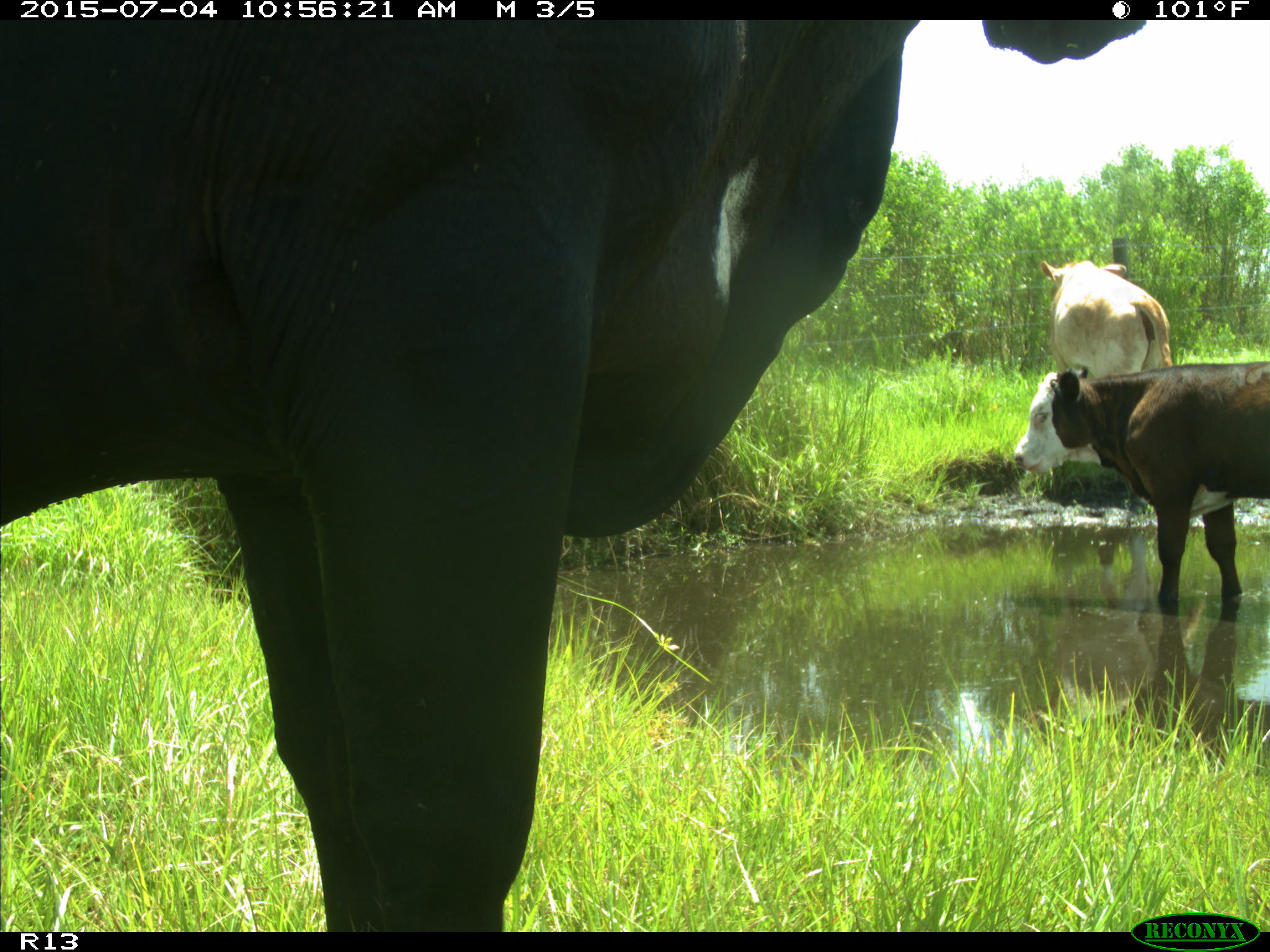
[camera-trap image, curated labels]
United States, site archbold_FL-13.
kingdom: Animalia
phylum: Chordata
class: Mammalia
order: Artiodactyla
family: Bovidae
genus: Bos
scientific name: Bos taurus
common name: domestic cow